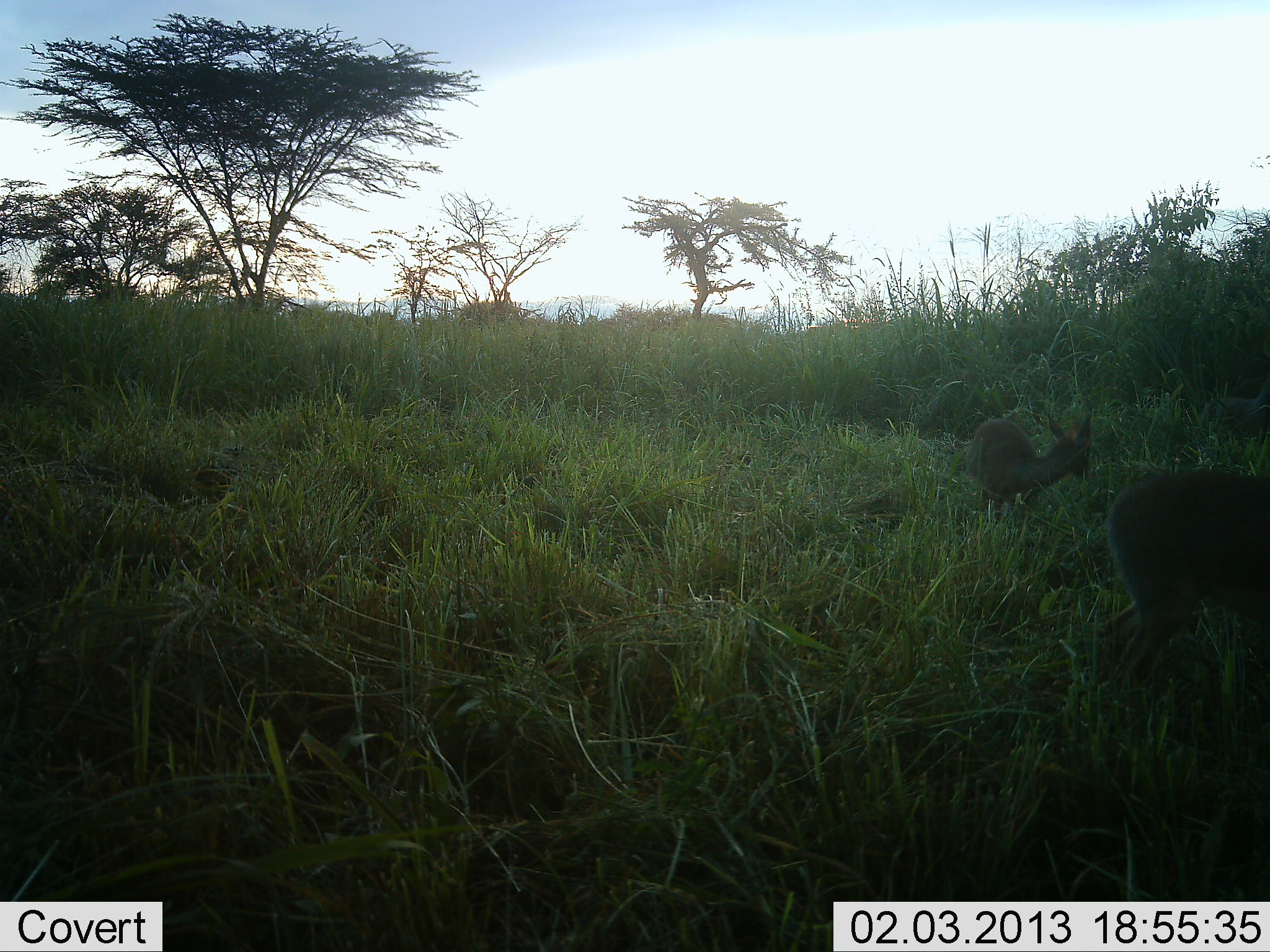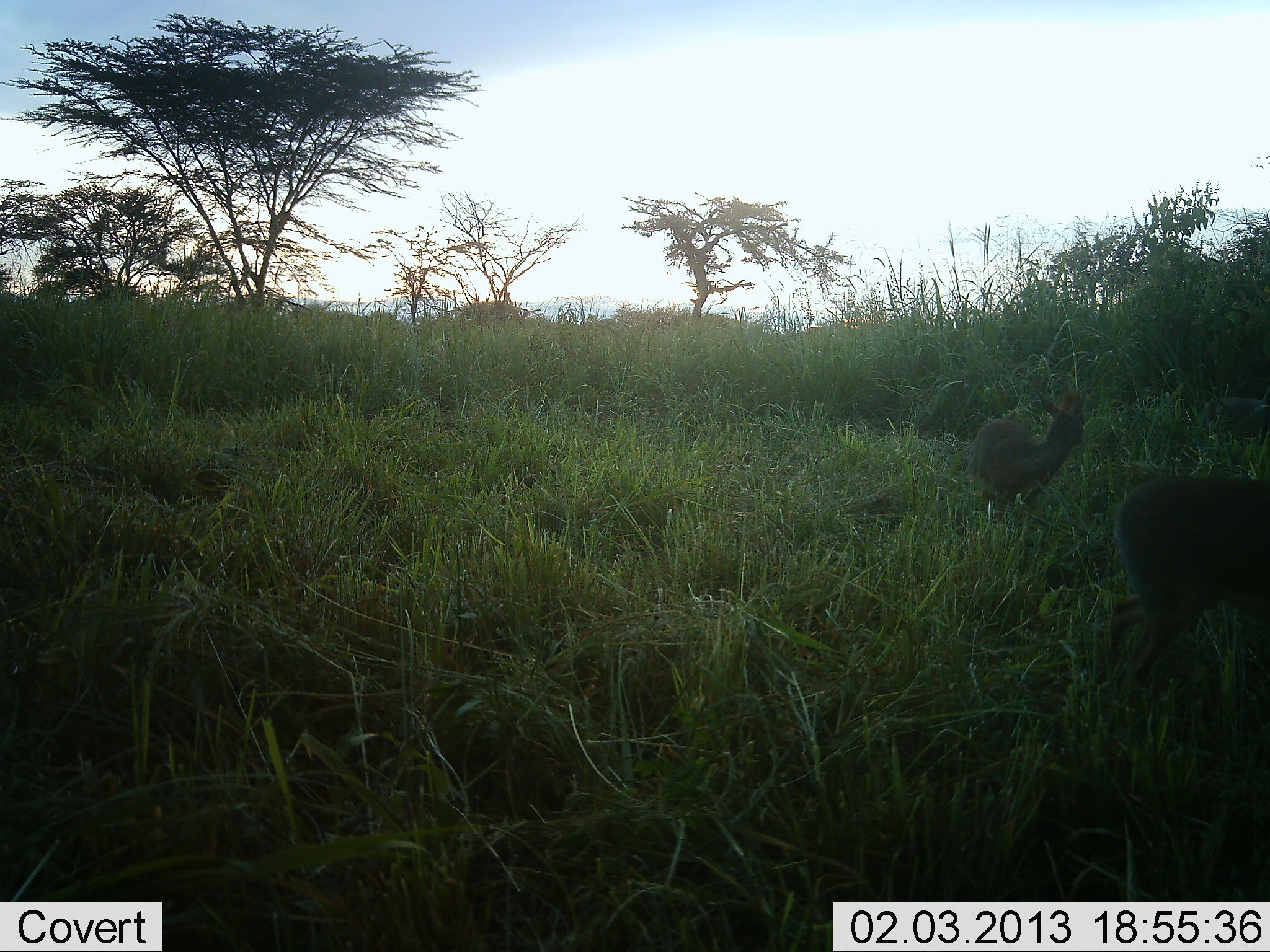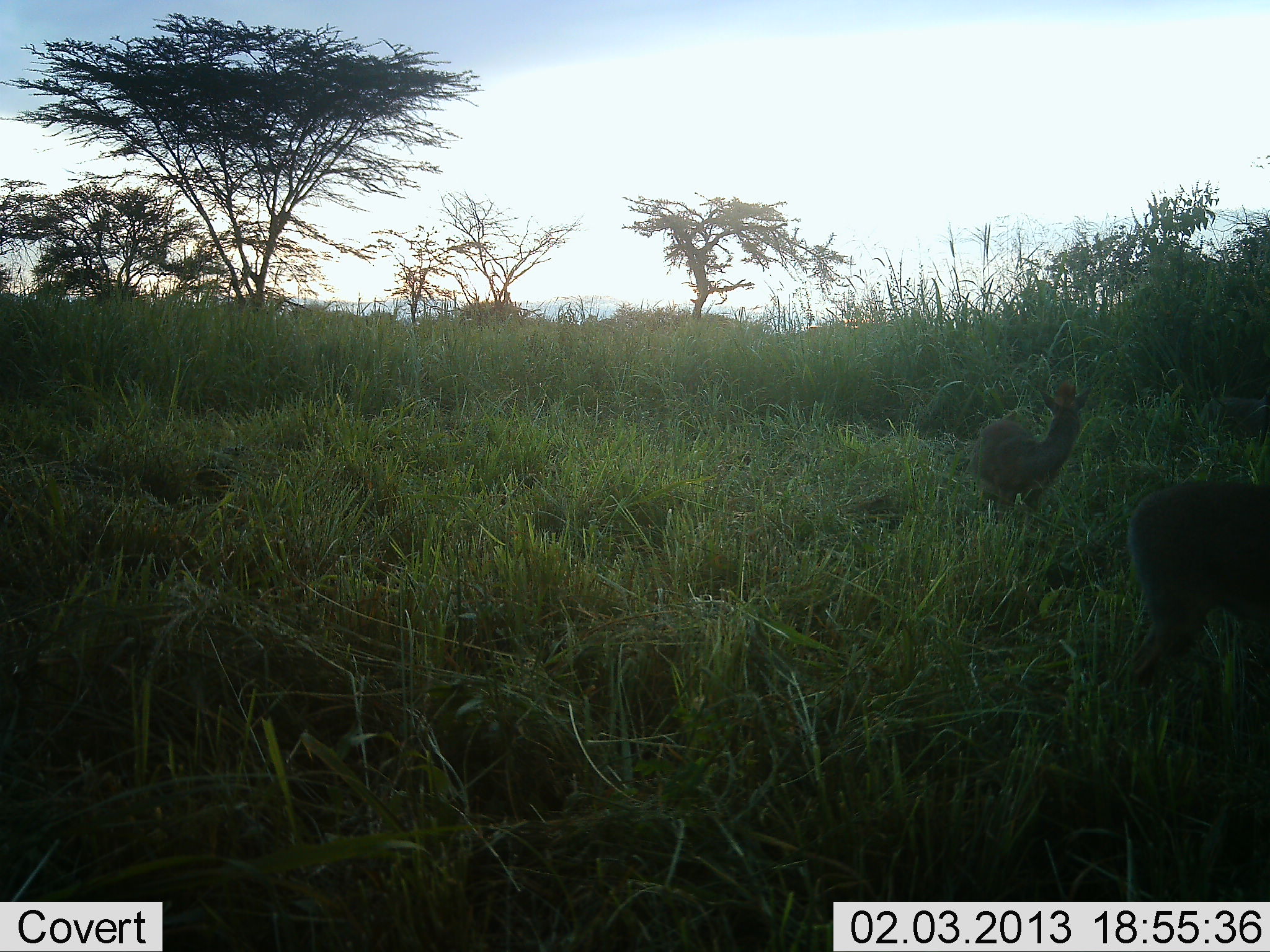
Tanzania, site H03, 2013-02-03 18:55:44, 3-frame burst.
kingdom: Animalia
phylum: Chordata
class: Mammalia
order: Artiodactyla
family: Bovidae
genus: Madoqua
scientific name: Madoqua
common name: dikdik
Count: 2.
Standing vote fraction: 90%.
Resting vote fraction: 3%.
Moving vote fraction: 26%.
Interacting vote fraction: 0%.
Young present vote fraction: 3%.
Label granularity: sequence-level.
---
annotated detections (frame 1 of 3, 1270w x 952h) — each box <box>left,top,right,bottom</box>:
animal: <box>1099,470,1270,695</box>; <box>964,412,1095,520</box>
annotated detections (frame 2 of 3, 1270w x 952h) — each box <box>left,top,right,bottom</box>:
animal: <box>1100,475,1270,701</box>; <box>964,389,1083,520</box>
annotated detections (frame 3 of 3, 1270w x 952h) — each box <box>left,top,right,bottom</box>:
animal: <box>1117,478,1270,703</box>; <box>972,385,1091,526</box>